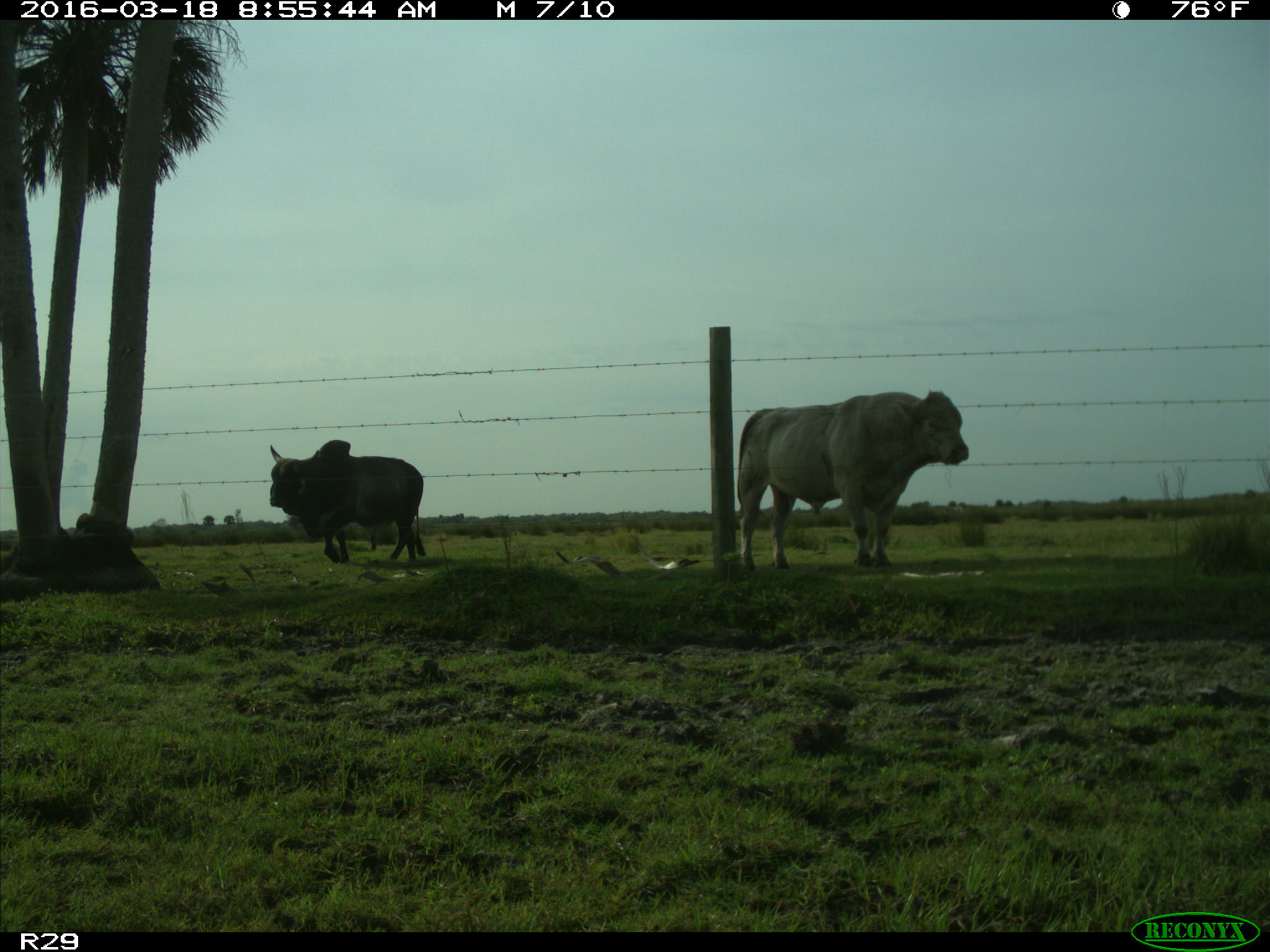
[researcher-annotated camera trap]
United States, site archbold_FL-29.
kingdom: Animalia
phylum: Chordata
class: Mammalia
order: Artiodactyla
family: Bovidae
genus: Bos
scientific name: Bos taurus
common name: domestic cow